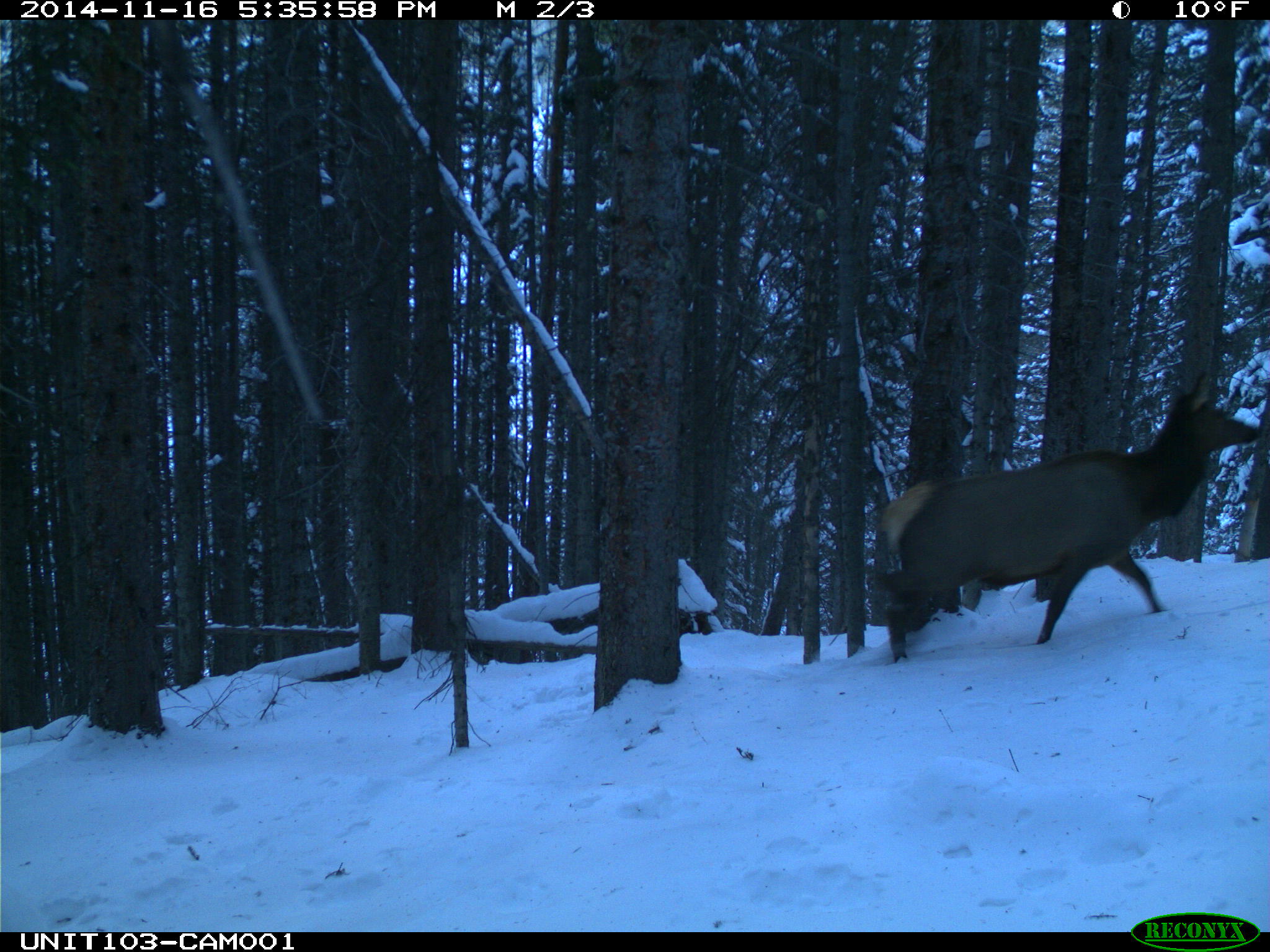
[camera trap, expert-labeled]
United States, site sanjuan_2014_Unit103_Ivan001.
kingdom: Animalia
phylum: Chordata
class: Mammalia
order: Artiodactyla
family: Cervidae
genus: Cervus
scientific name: Cervus elaphus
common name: red deer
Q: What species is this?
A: Cervus elaphus (red deer).